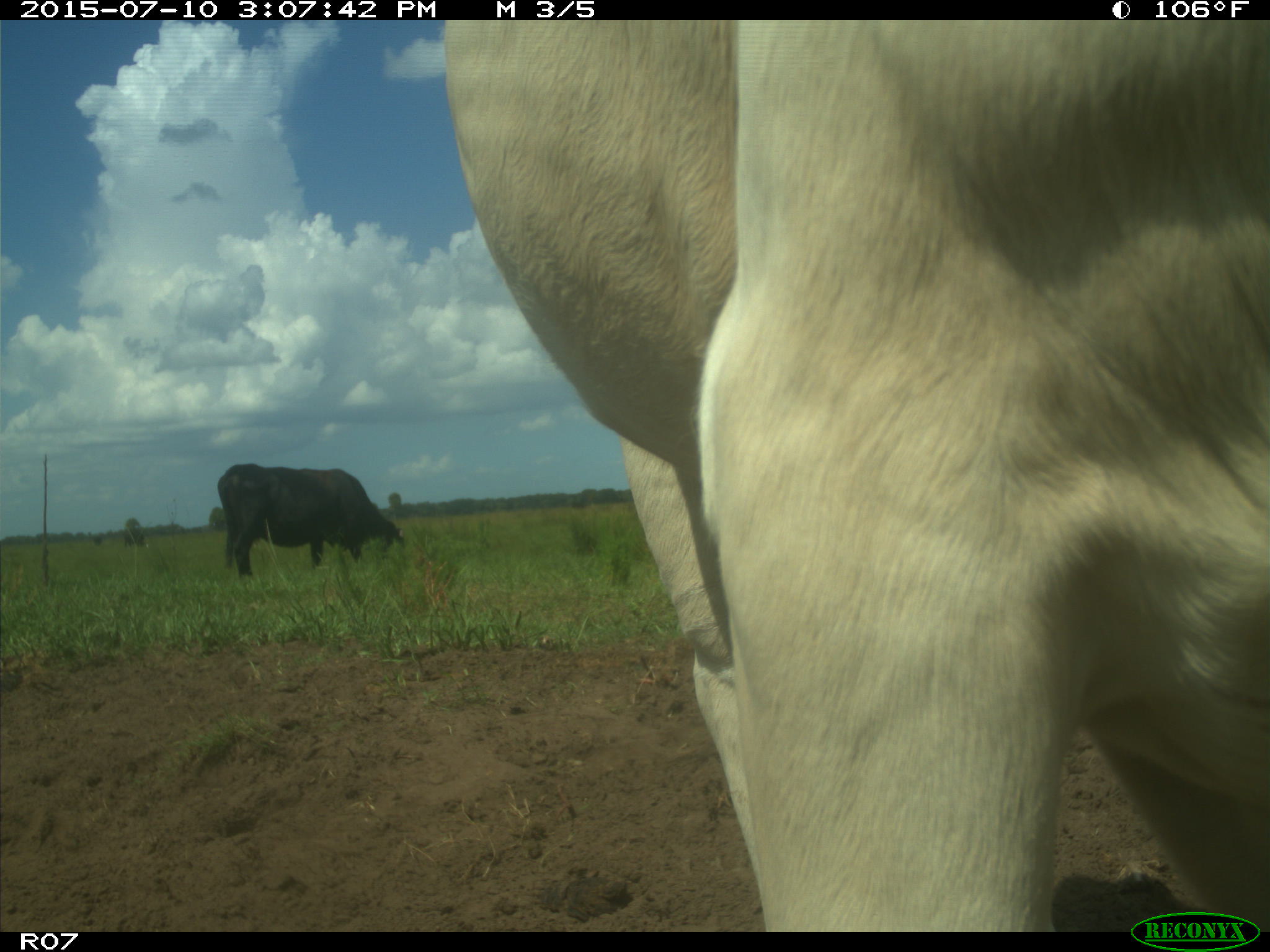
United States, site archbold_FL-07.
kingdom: Animalia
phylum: Chordata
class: Mammalia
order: Artiodactyla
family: Bovidae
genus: Bos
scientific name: Bos taurus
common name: domestic cow